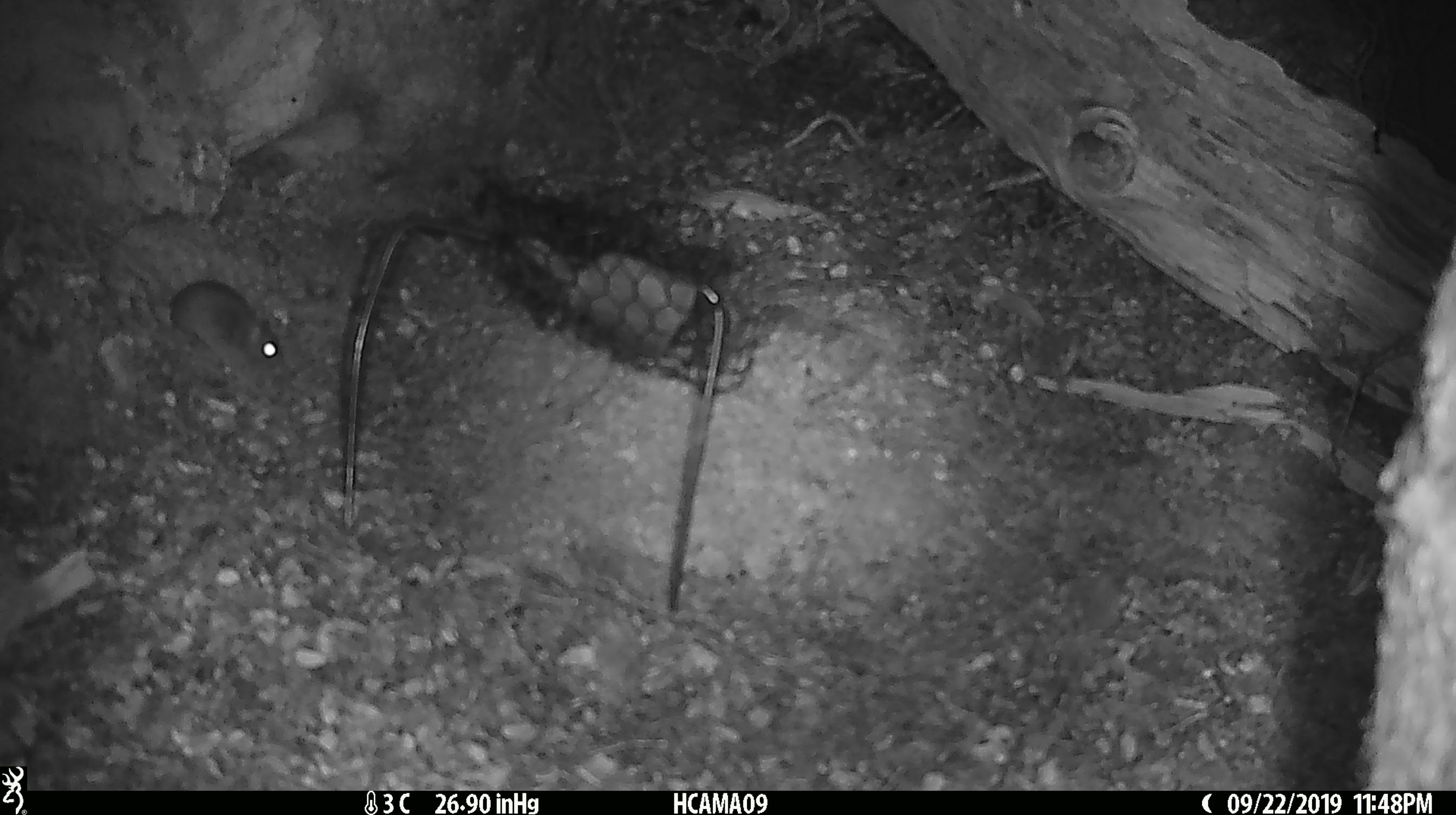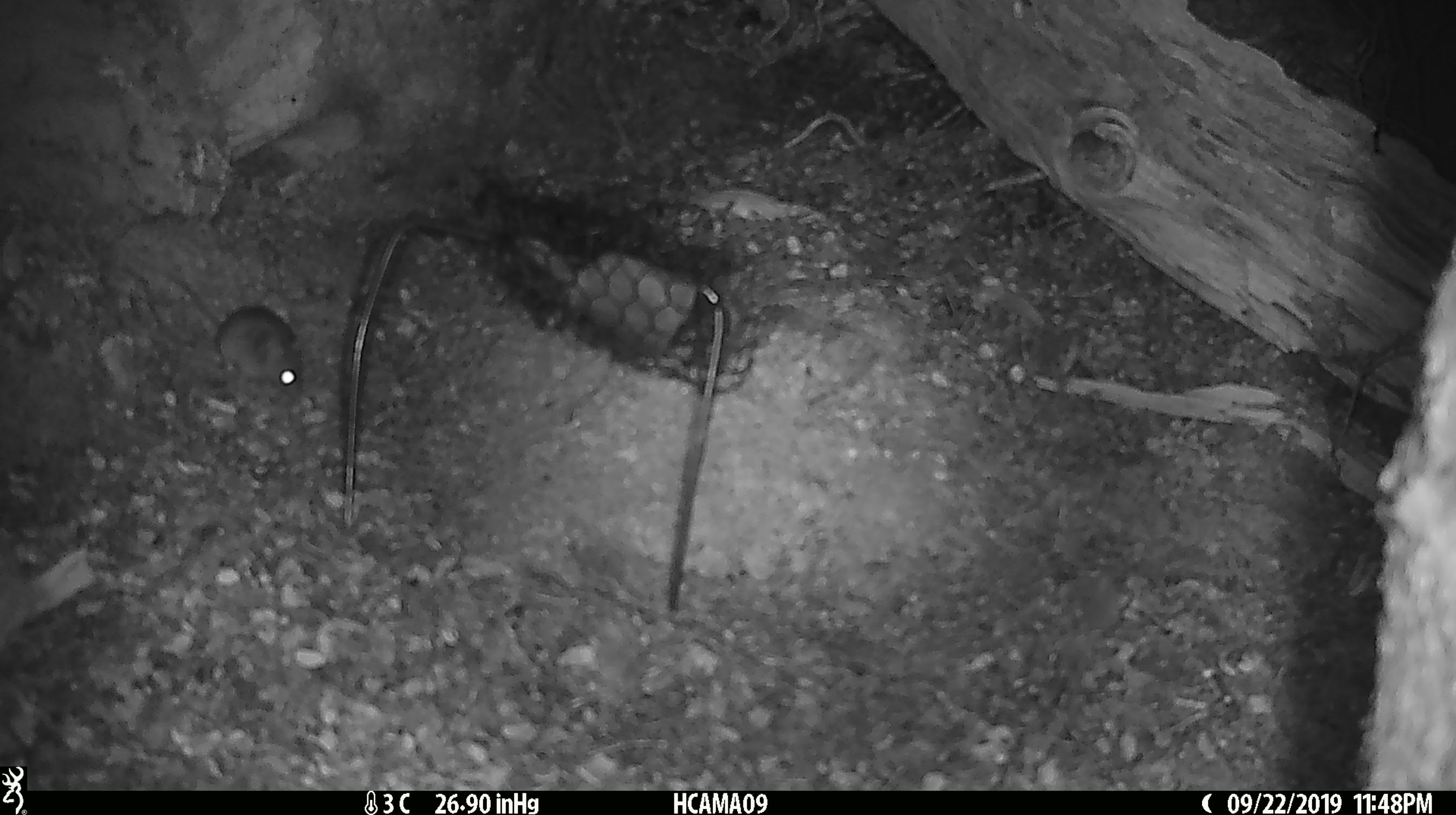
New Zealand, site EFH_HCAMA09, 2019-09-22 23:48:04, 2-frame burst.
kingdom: Animalia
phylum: Chordata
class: Mammalia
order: Rodentia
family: Muridae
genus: Mus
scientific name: Mus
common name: mouse